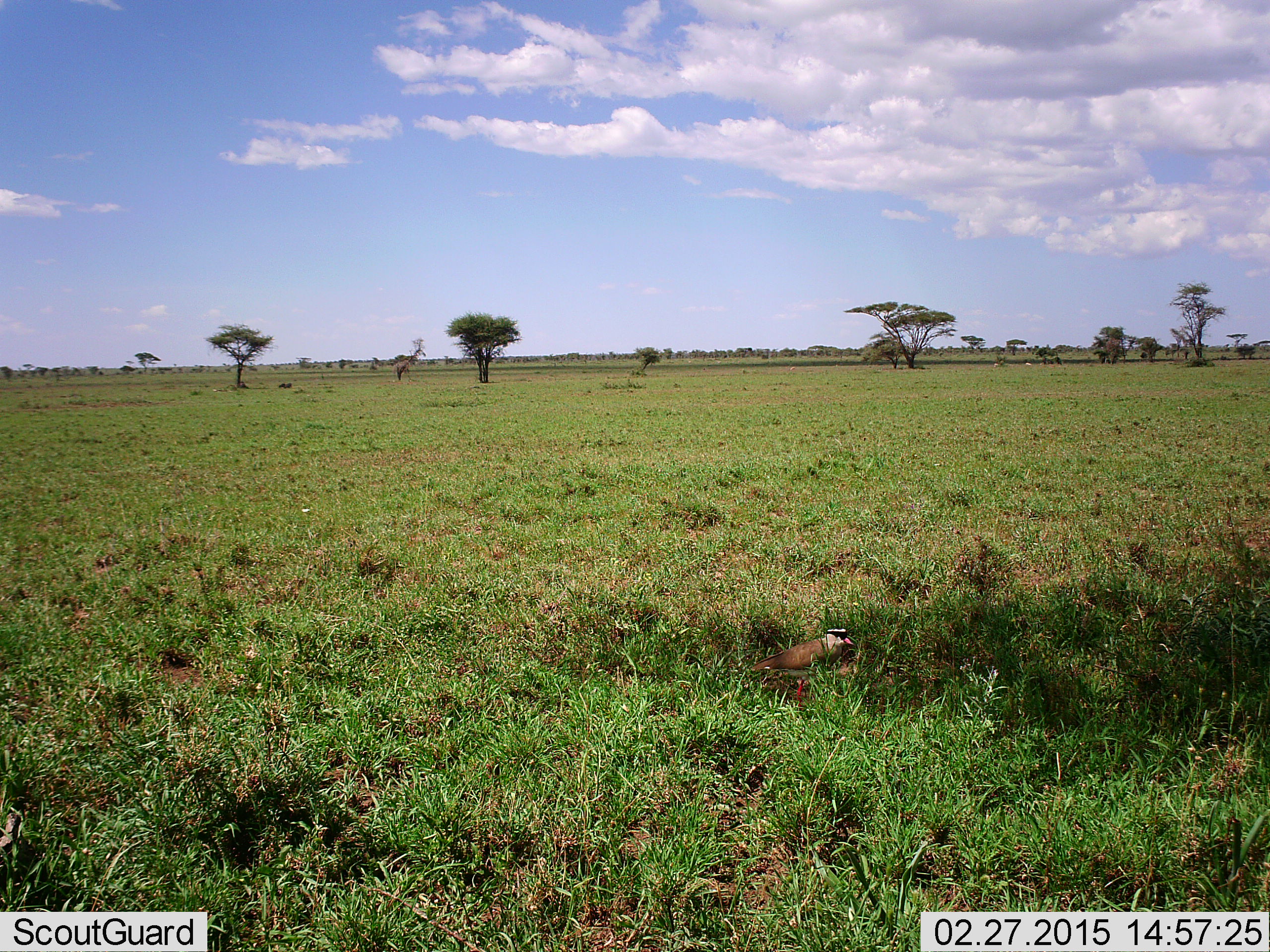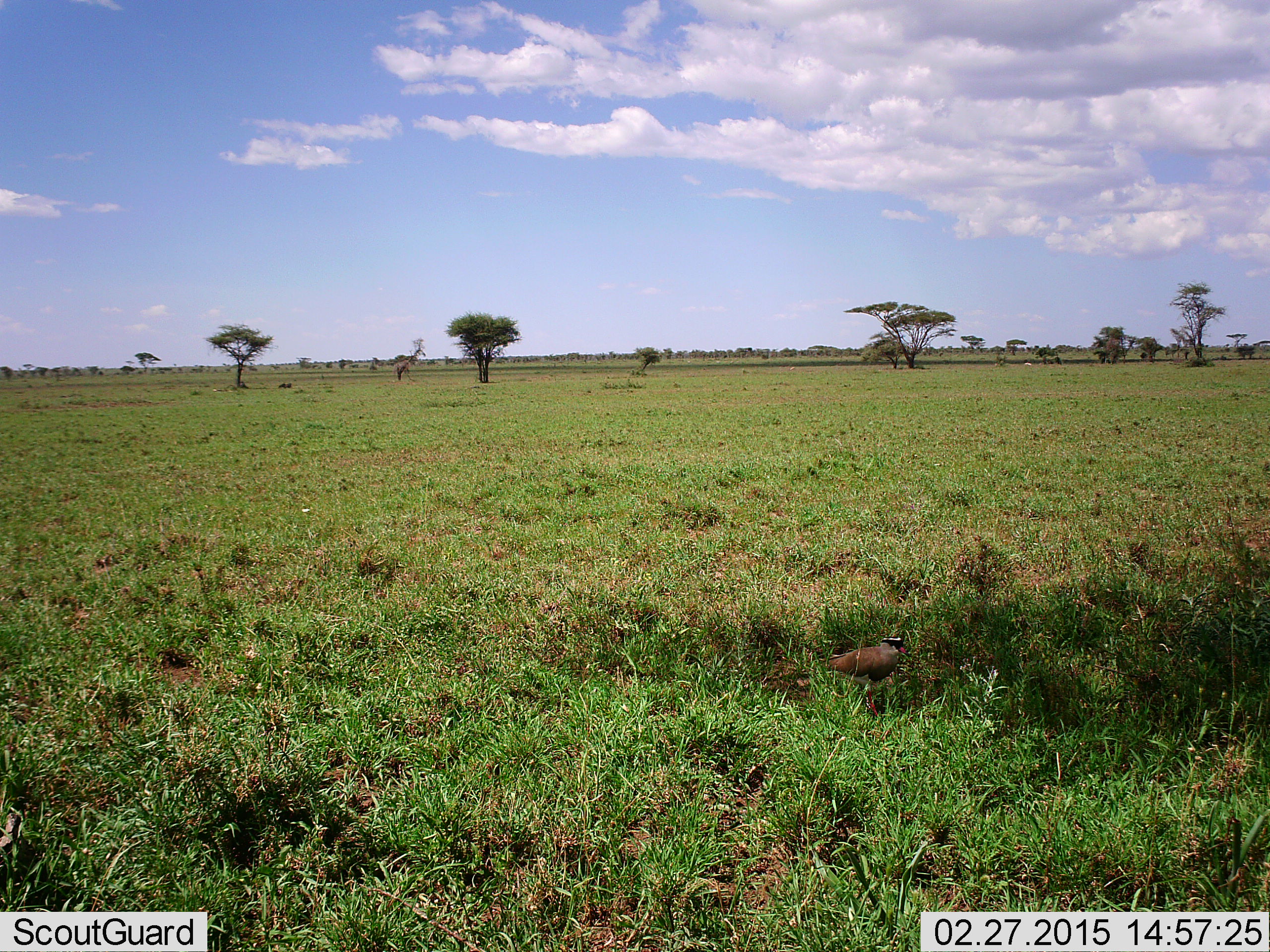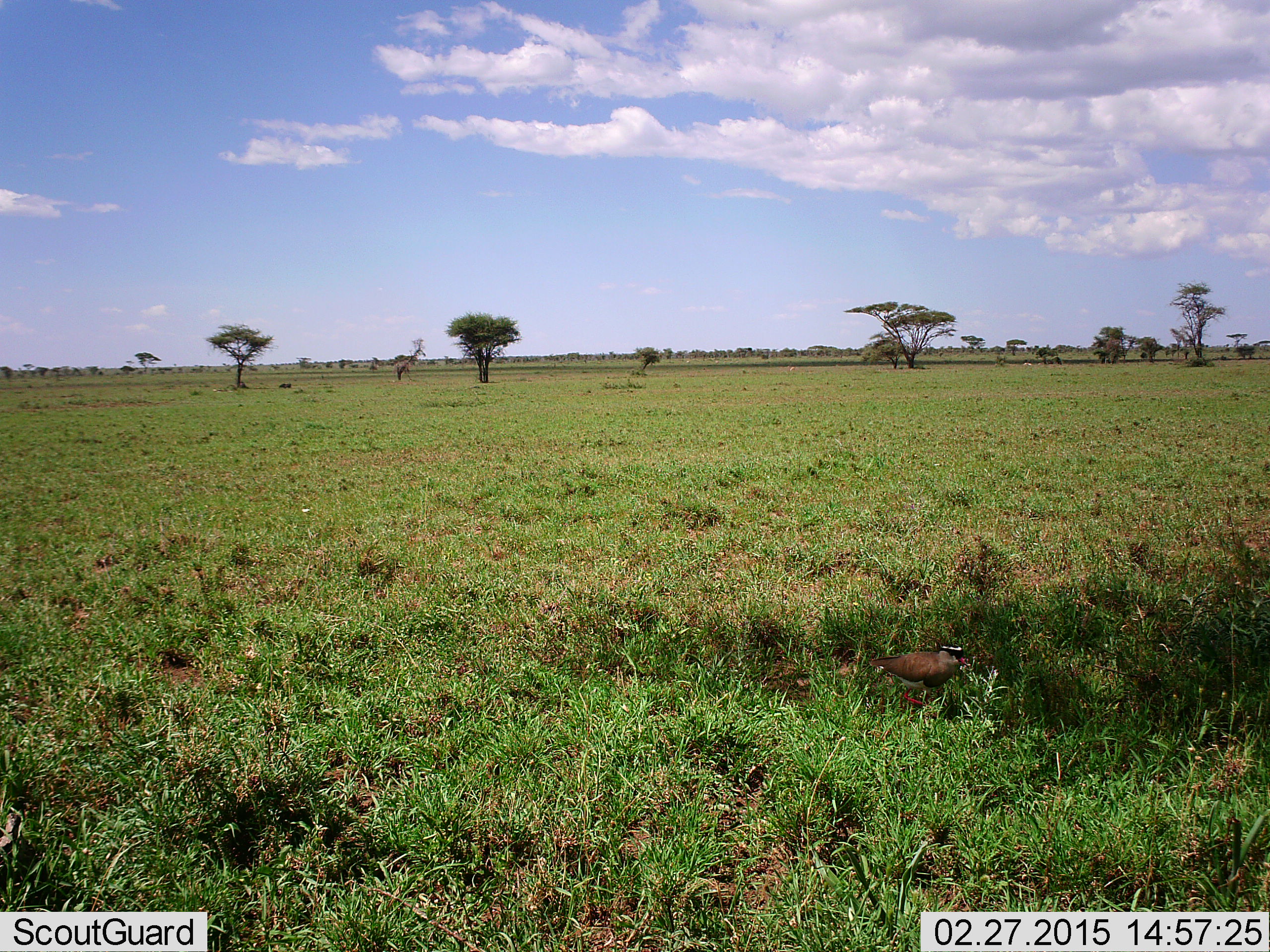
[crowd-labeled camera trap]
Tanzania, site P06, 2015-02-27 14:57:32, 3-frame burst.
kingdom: Animalia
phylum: Chordata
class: Aves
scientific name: Aves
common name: bird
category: otherbird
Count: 1.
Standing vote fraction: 20%.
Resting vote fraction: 0%.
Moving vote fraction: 100%.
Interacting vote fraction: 0%.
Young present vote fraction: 0%.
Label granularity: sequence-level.